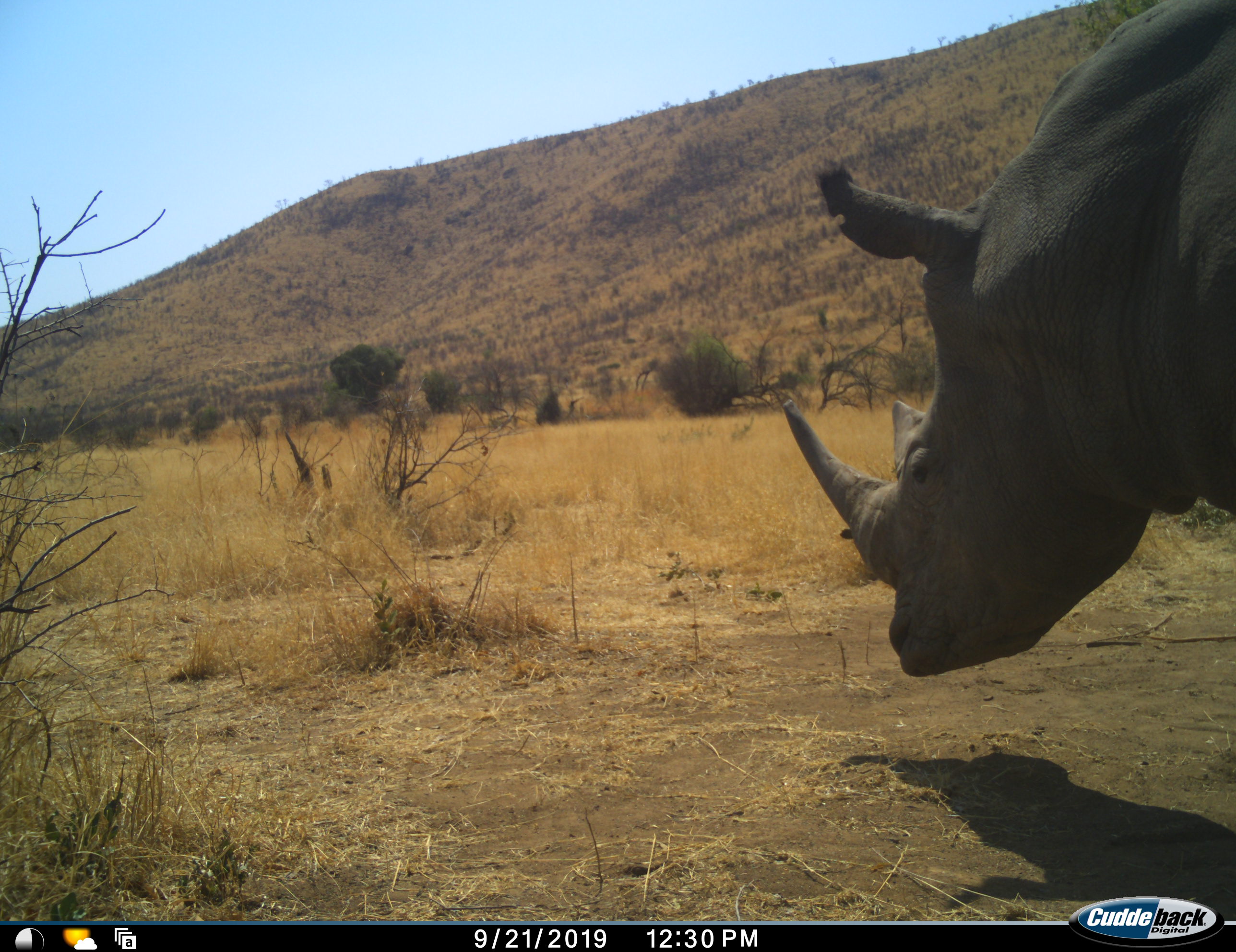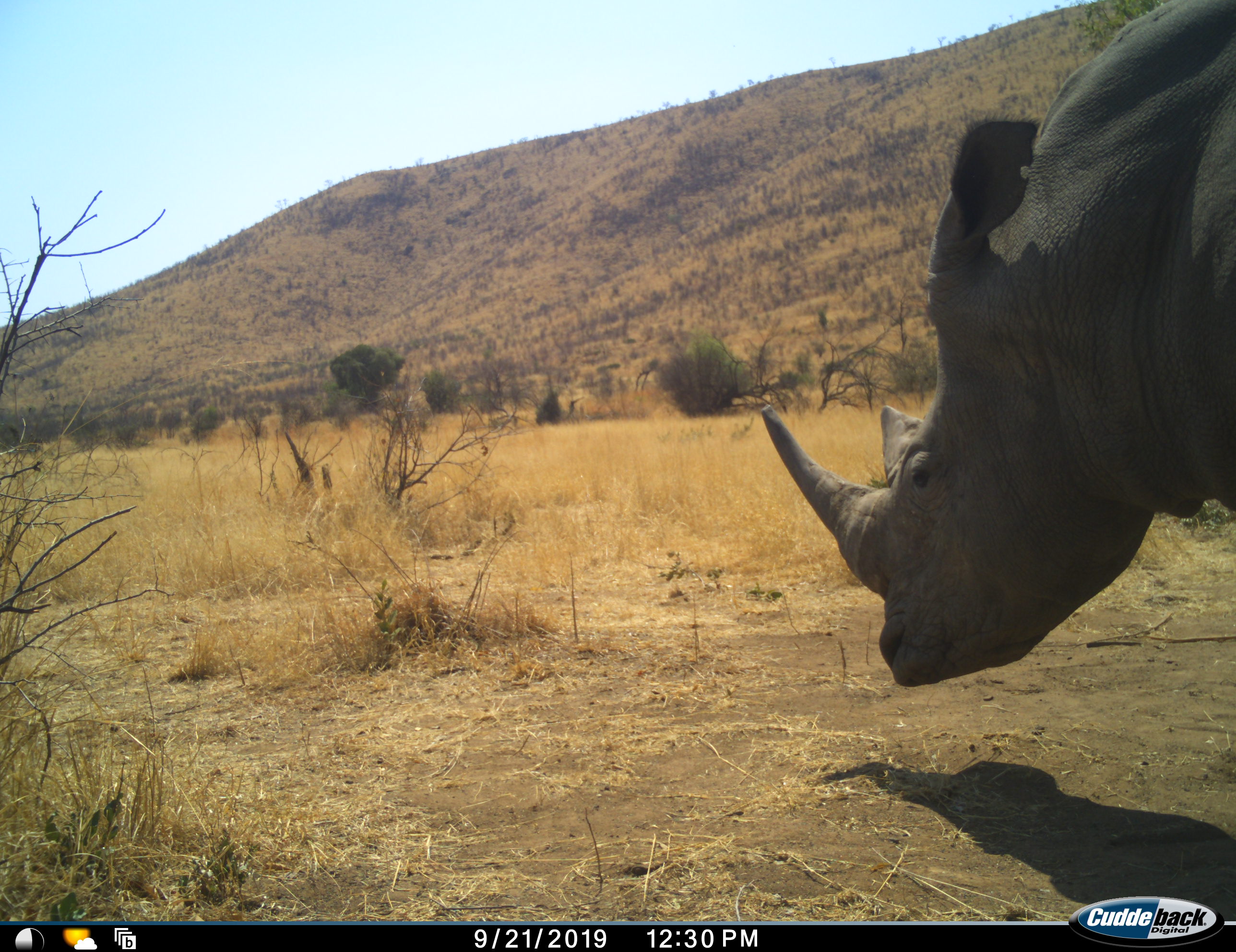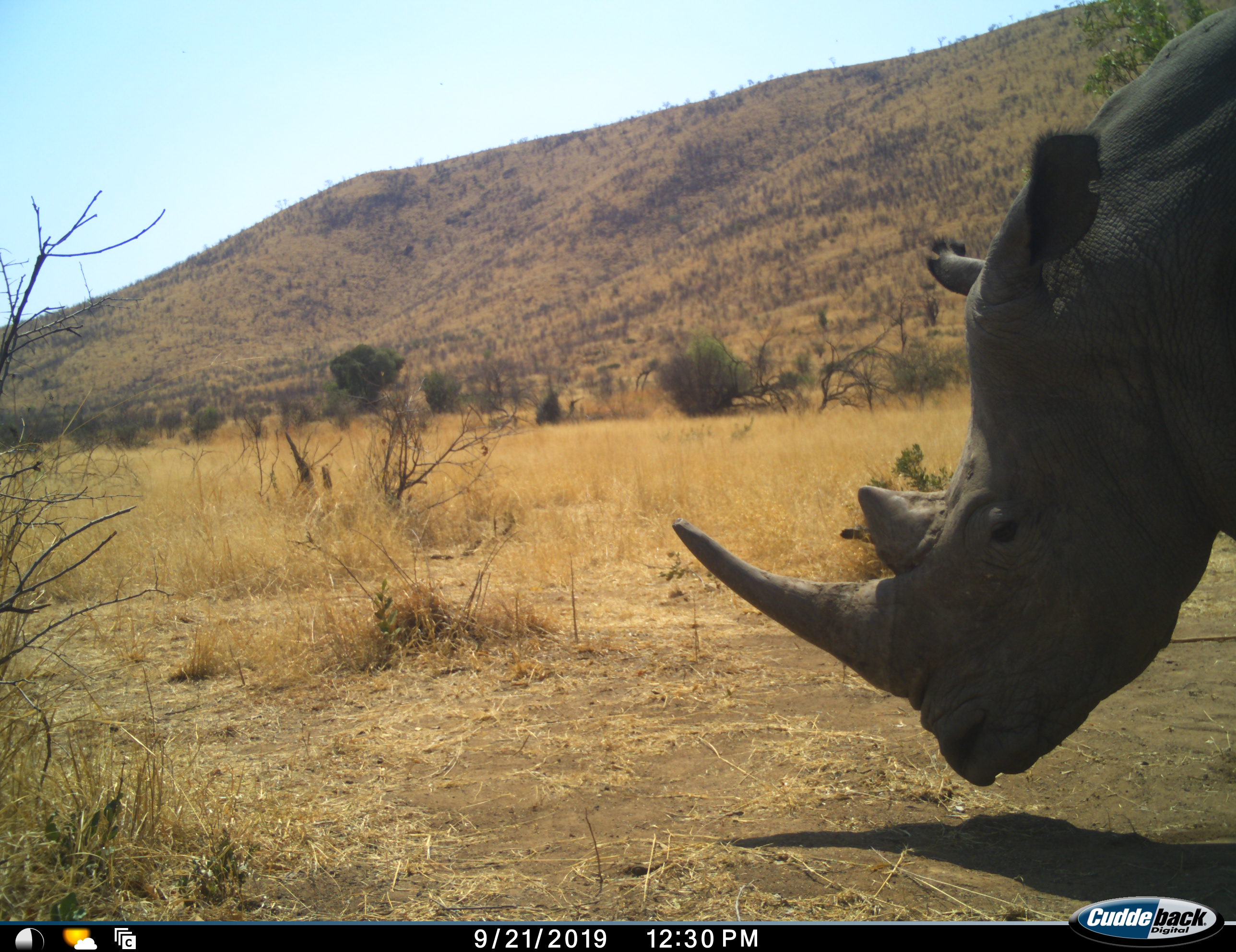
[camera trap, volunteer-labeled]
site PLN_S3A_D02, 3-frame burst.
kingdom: Animalia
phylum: Chordata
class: Mammalia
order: Perissodactyla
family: Rhinocerotidae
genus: Diceros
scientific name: Diceros bicornis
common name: black rhinoceros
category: rhinocerosblack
Rhinocerosblack (black rhinoceros) (Diceros bicornis), count 1. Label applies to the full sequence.